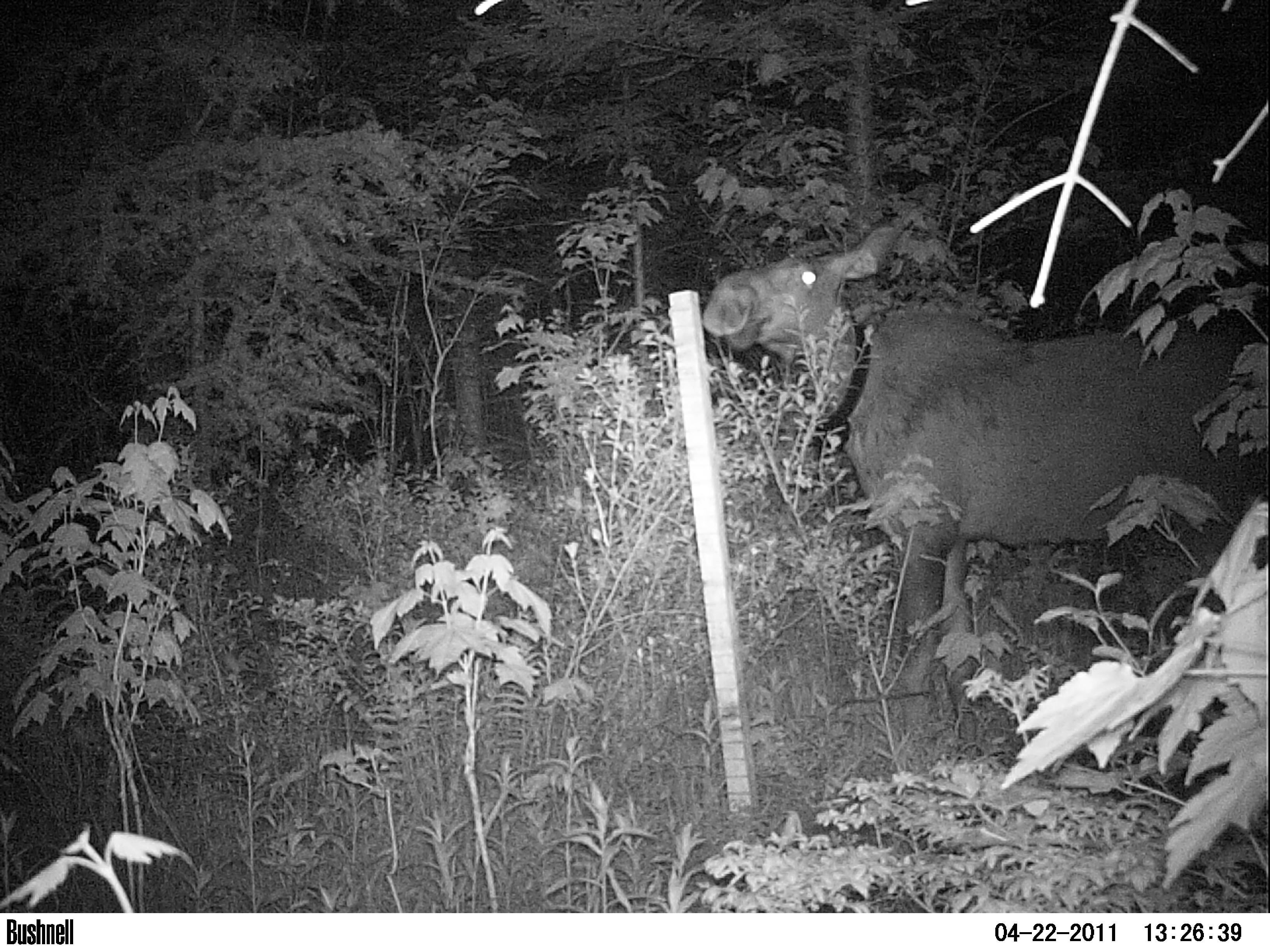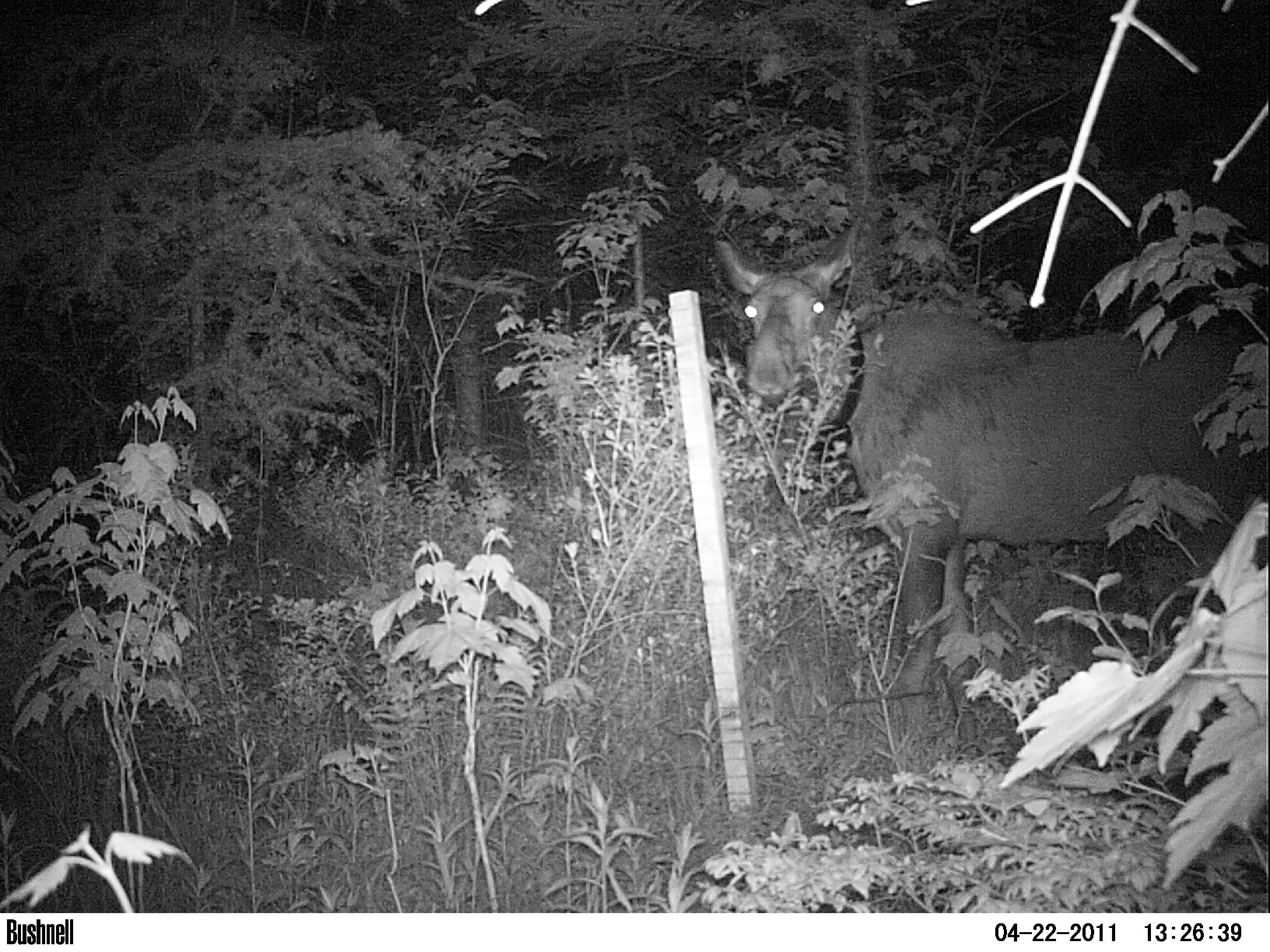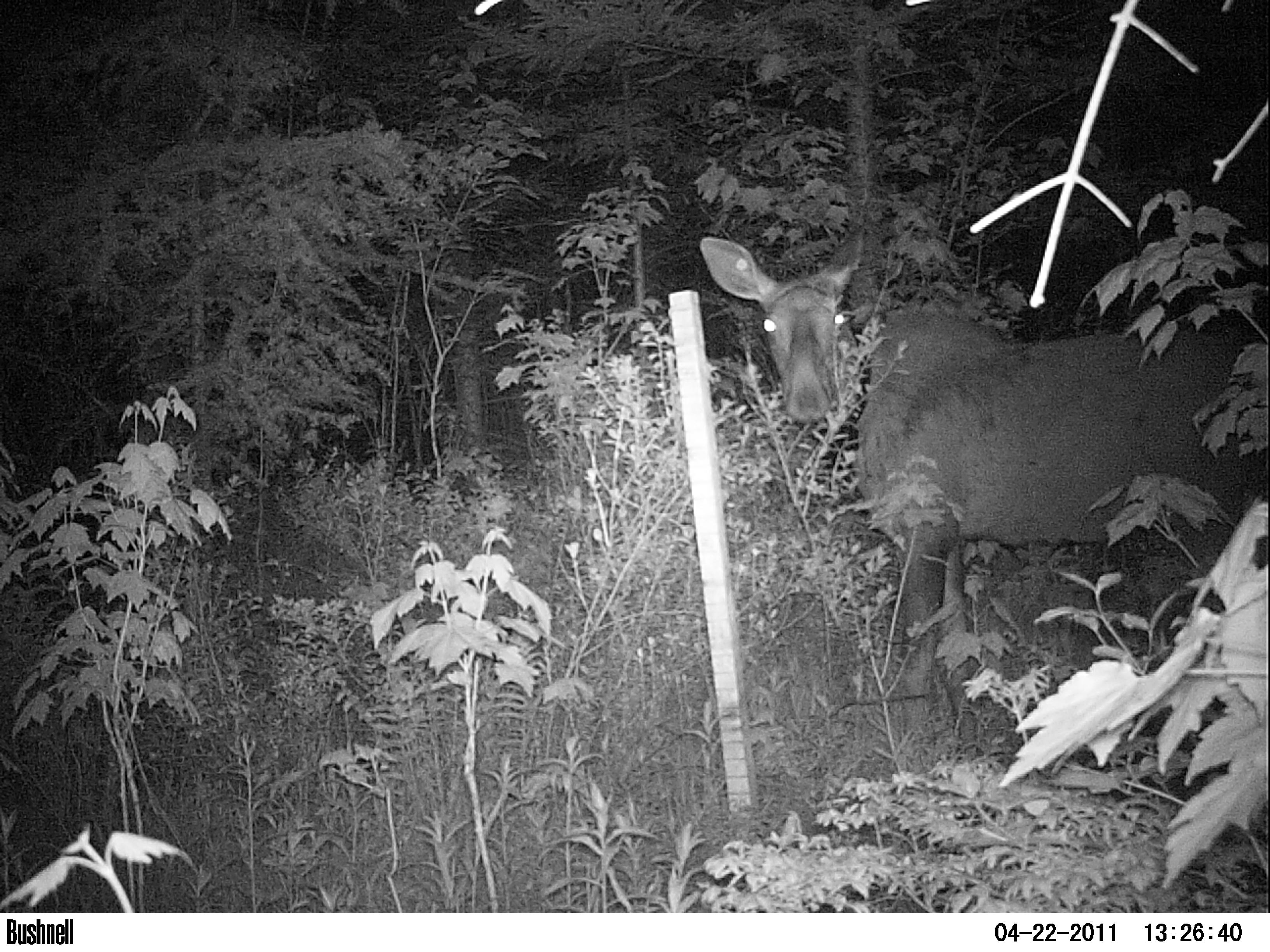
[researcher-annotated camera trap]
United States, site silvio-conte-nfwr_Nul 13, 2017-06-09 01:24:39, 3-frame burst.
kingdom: Animalia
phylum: Chordata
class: Mammalia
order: Artiodactyla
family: Cervidae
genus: Alces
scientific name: Alces alces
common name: moose